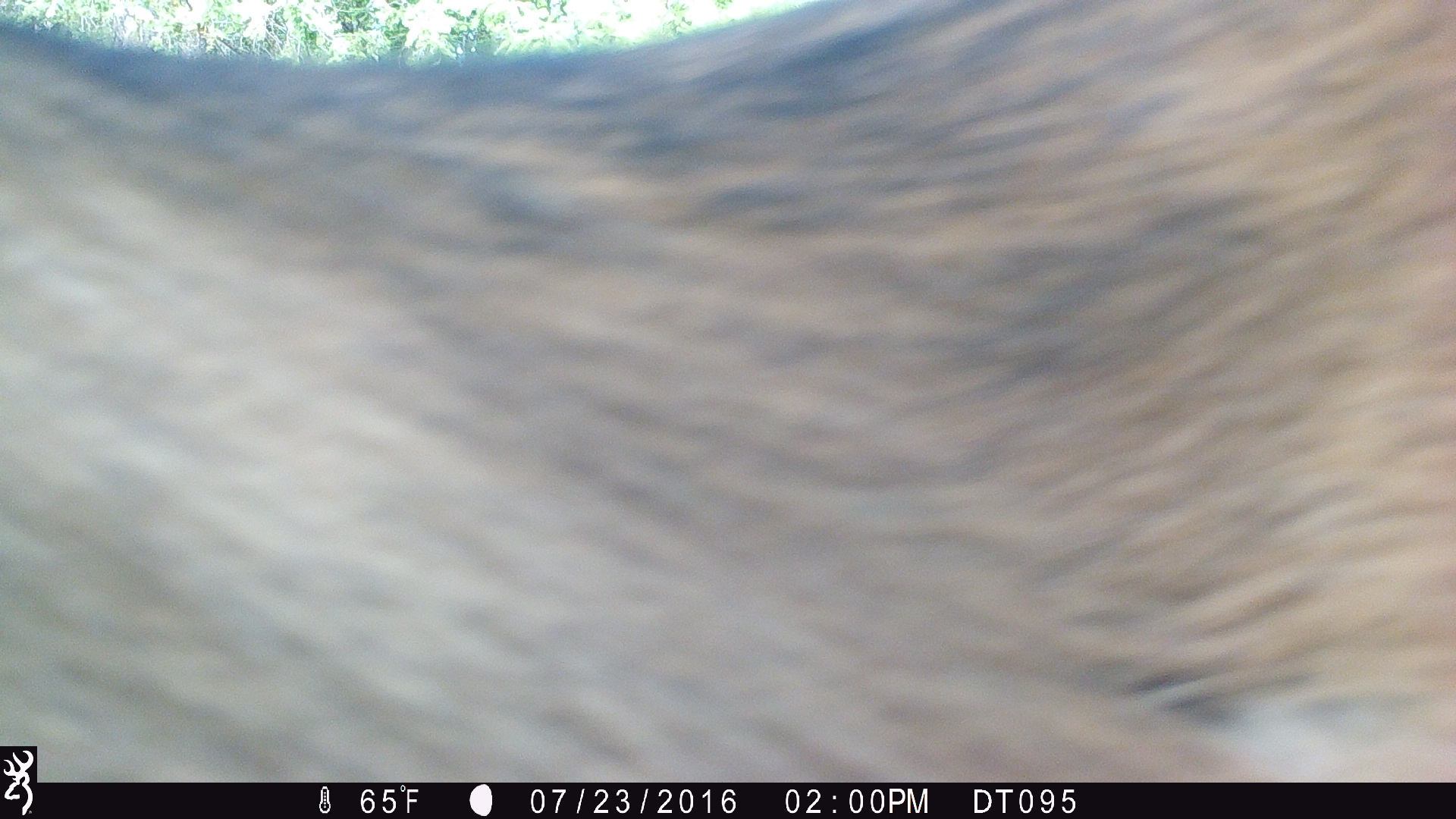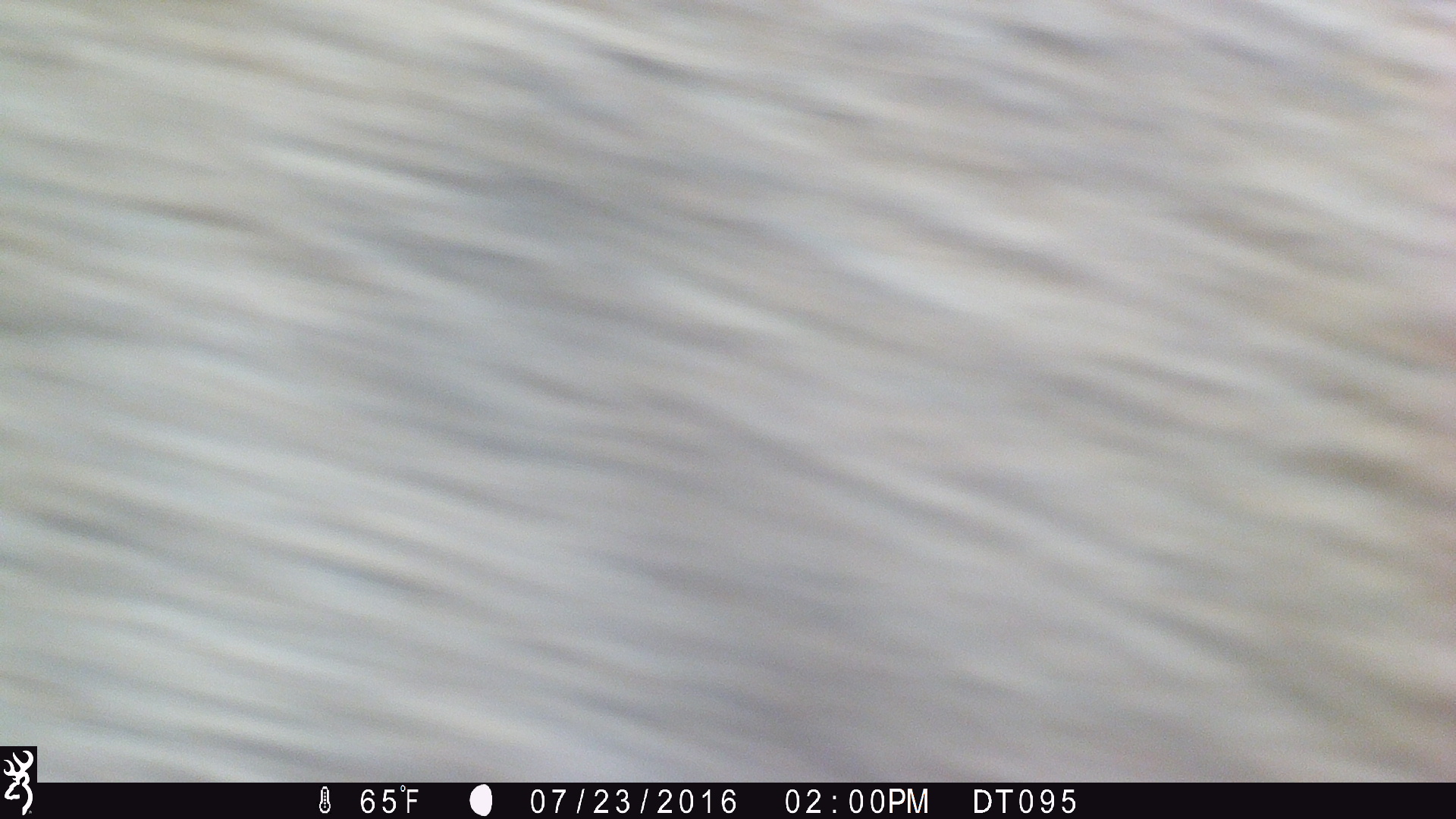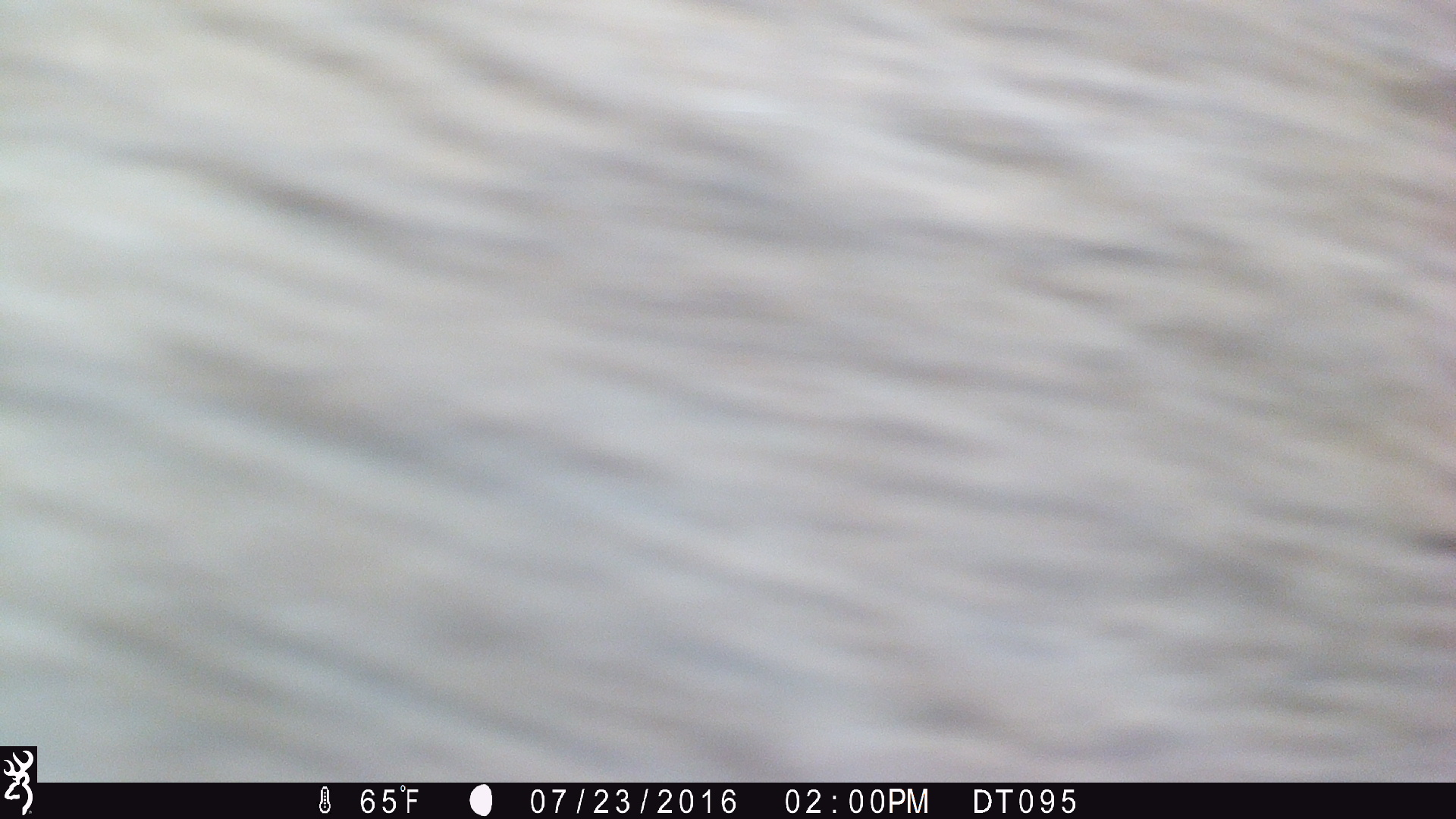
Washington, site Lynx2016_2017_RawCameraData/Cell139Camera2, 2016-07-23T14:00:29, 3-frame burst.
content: unidentified animal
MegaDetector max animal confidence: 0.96